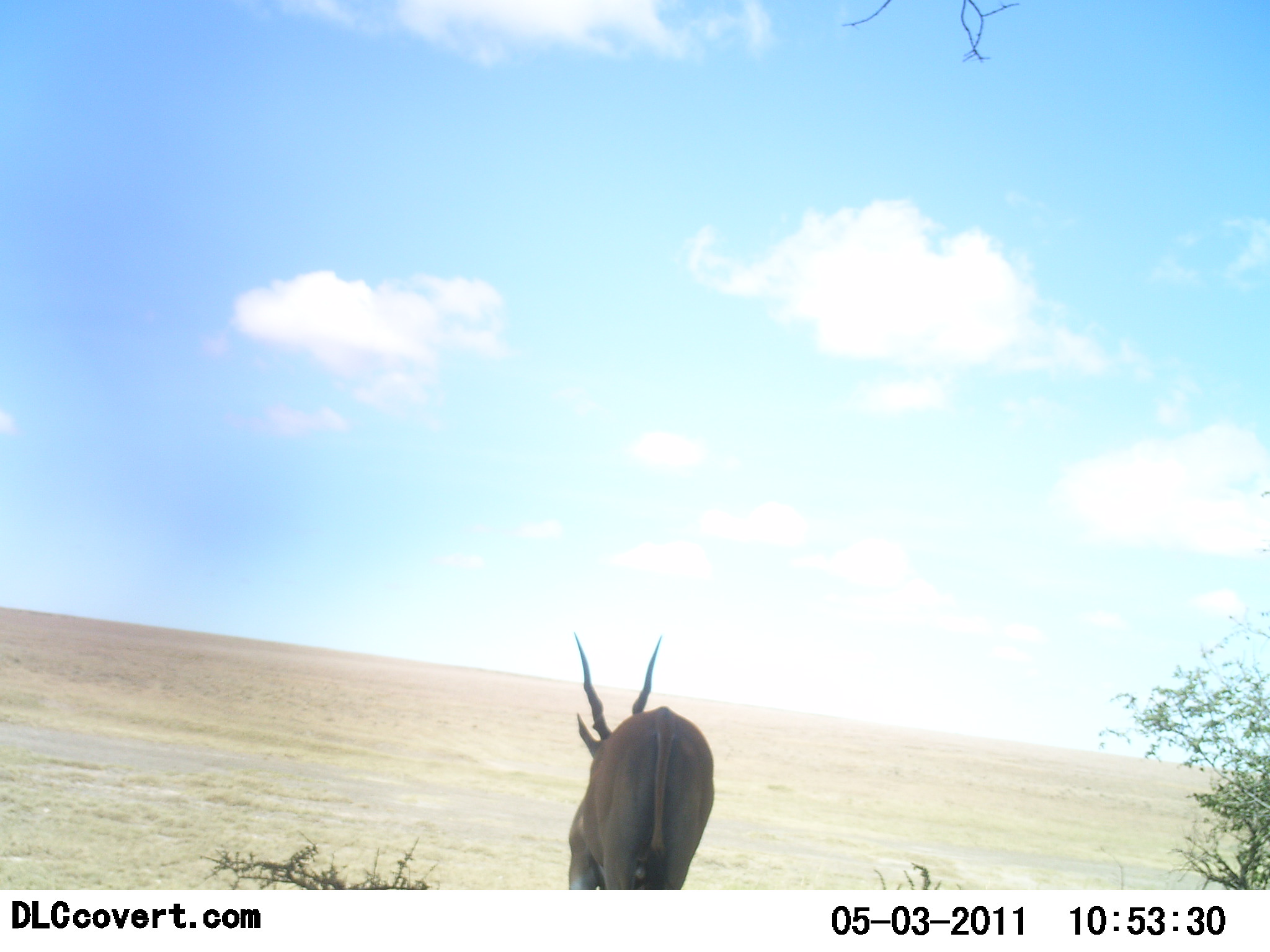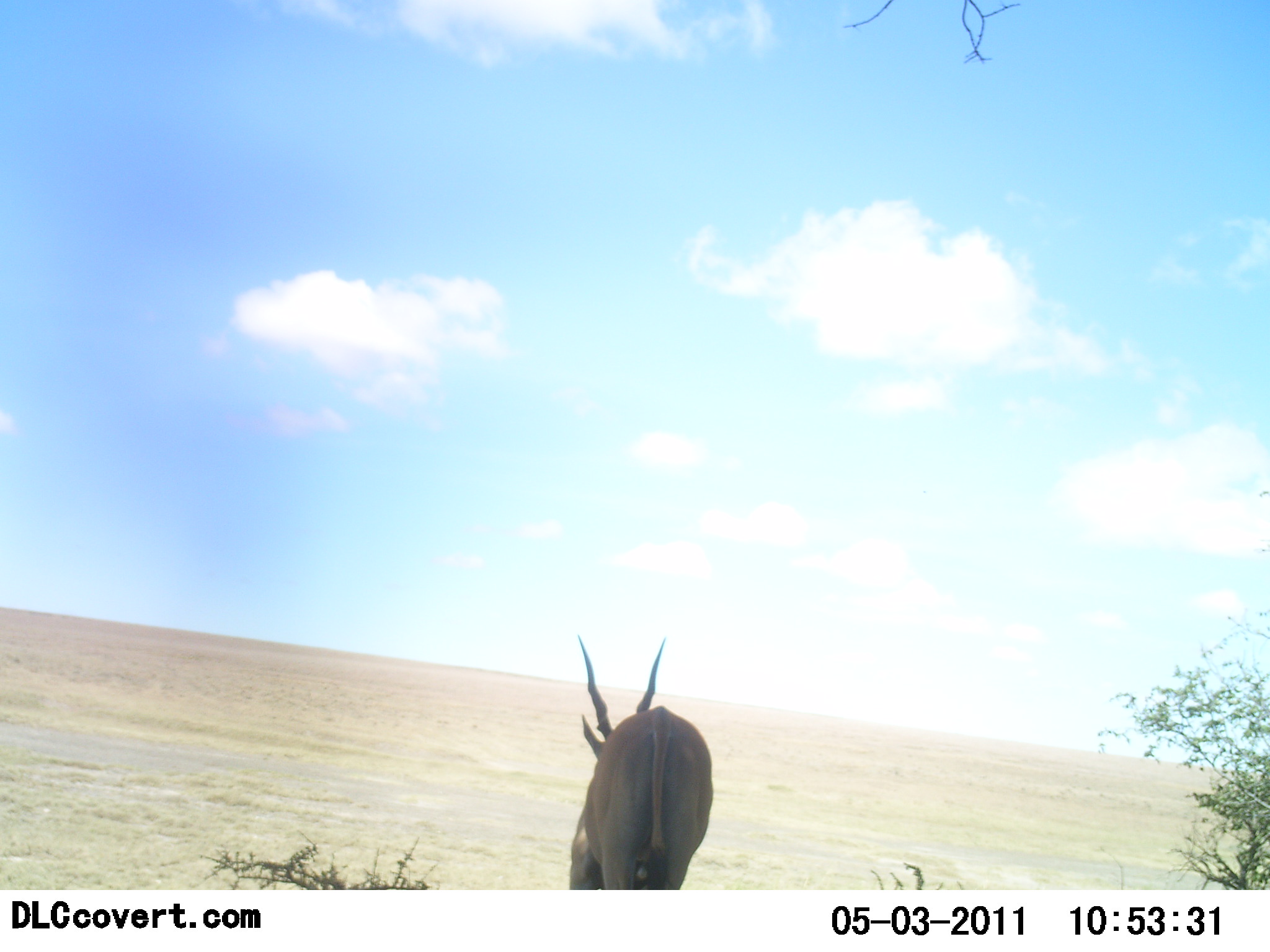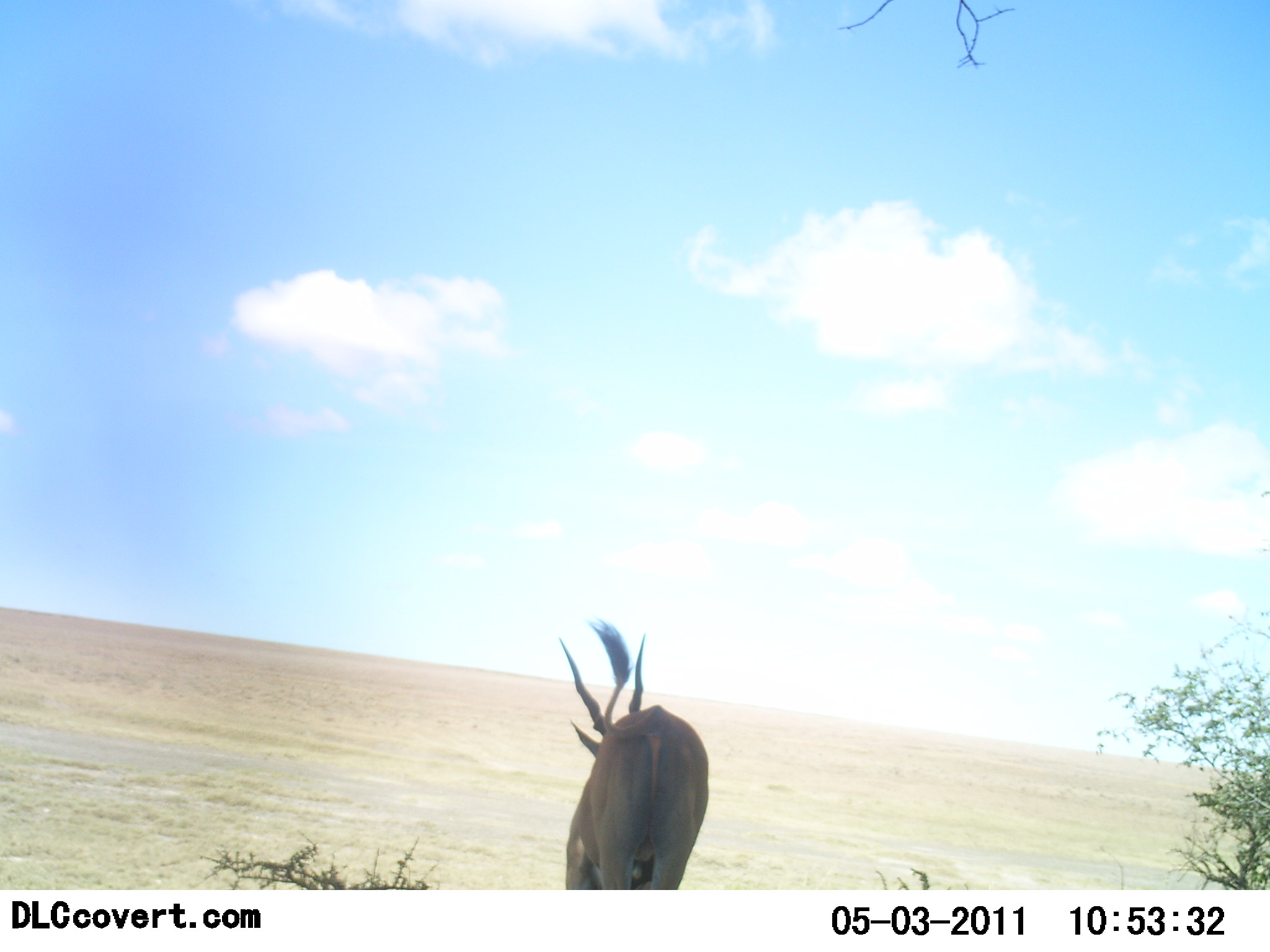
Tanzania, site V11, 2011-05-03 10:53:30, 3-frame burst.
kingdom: Animalia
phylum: Chordata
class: Mammalia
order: Artiodactyla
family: Bovidae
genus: Tragelaphus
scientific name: Tragelaphus oryx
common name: eland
Eland (Tragelaphus oryx), count 1. Behavior (volunteer vote fractions): standing 100%, resting 0%, moving 0%, interacting 0%. Young present (vote fraction): 0%. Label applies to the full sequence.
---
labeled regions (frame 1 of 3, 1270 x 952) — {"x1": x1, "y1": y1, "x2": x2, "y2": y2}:
animal: {"x1": 562, "y1": 632, "x2": 718, "y2": 891}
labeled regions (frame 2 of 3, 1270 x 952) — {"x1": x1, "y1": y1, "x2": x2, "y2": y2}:
animal: {"x1": 562, "y1": 632, "x2": 718, "y2": 891}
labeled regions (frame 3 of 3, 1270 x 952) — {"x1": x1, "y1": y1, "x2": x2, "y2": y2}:
animal: {"x1": 555, "y1": 619, "x2": 718, "y2": 891}